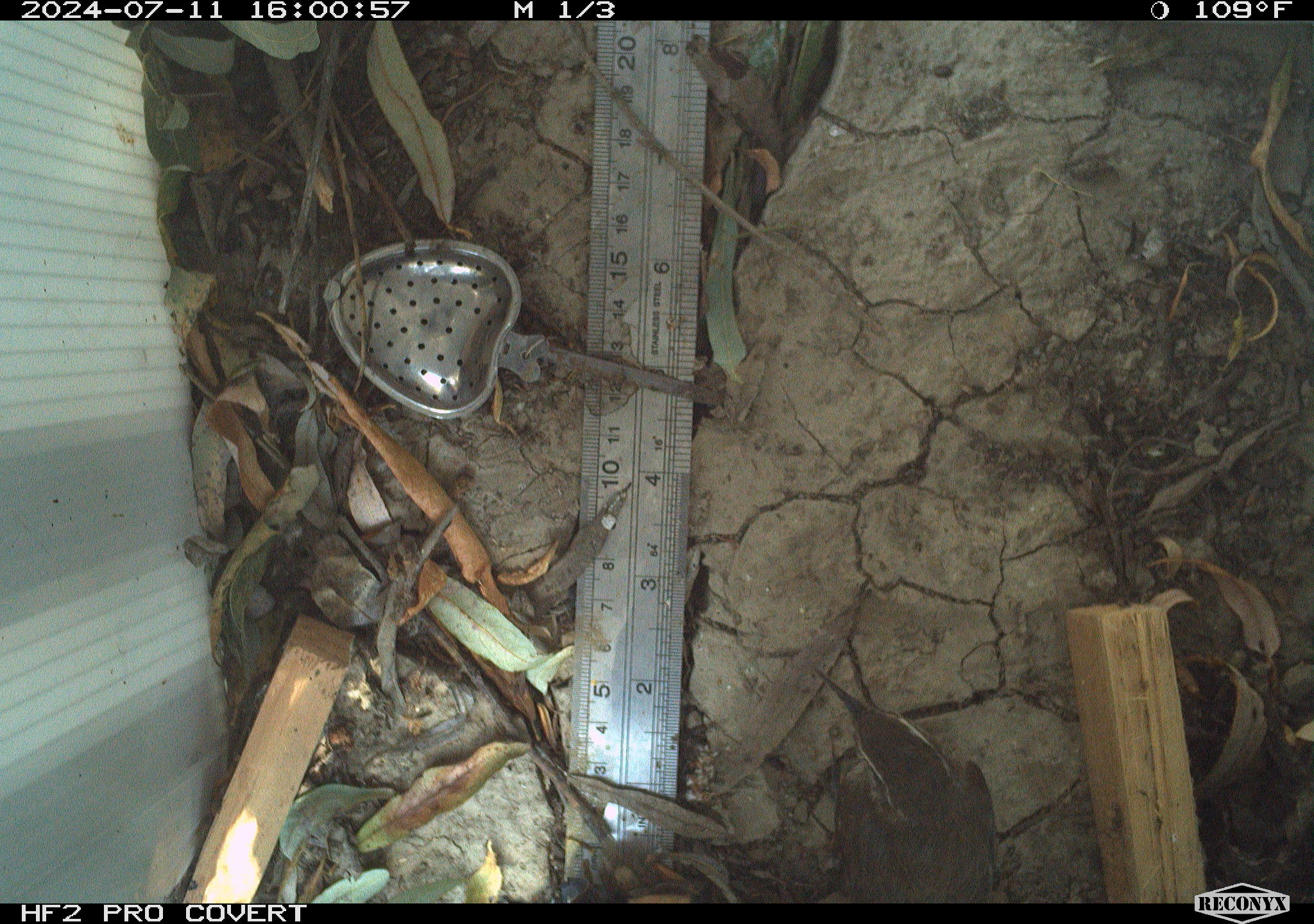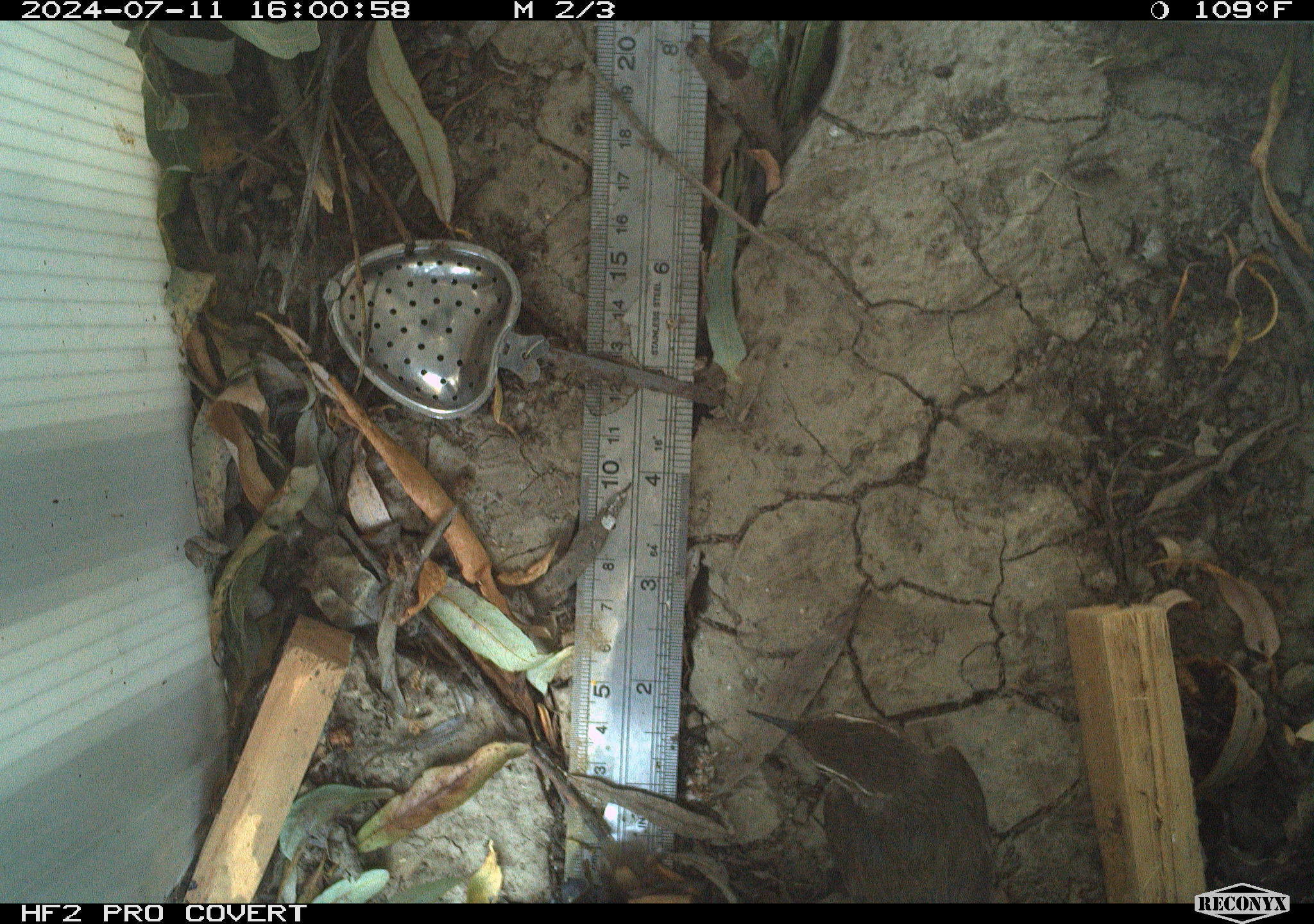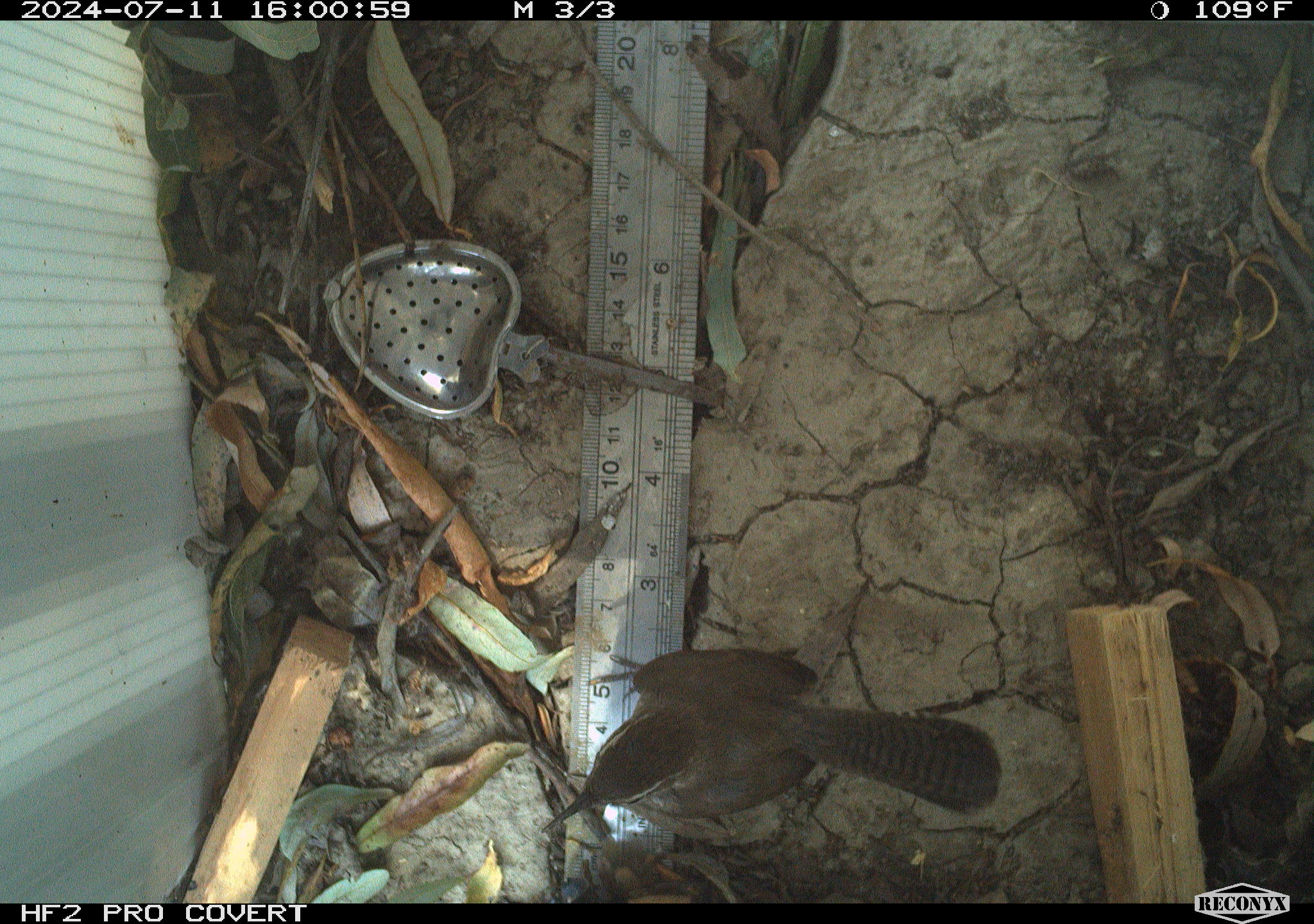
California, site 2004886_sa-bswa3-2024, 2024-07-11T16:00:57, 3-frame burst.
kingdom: Animalia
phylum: Chordata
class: Aves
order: Passeriformes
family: Troglodytidae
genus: Thryomanes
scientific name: Thryomanes bewickii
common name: bewick's wren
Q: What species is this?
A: Bewick's wren (Thryomanes bewickii).